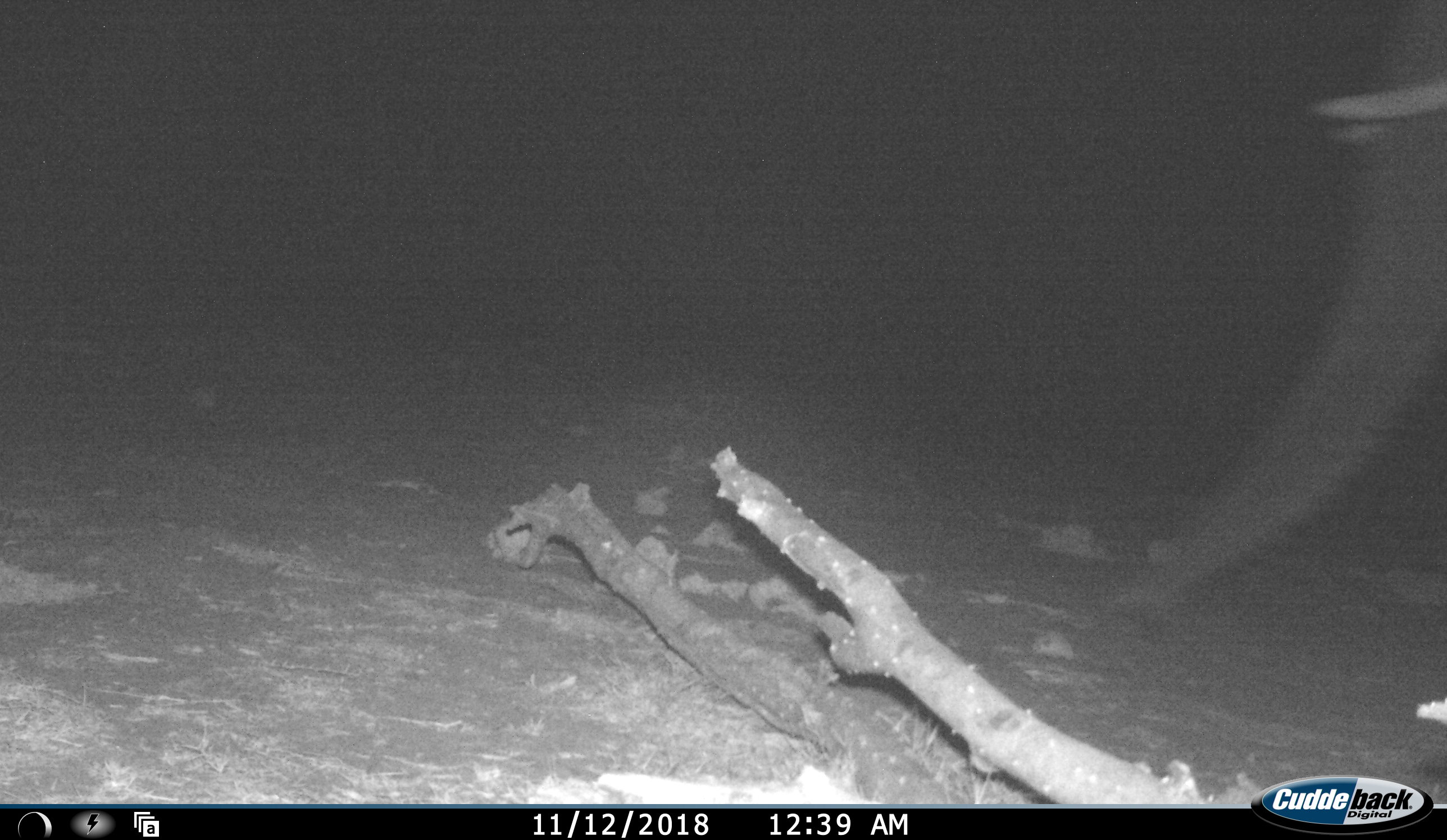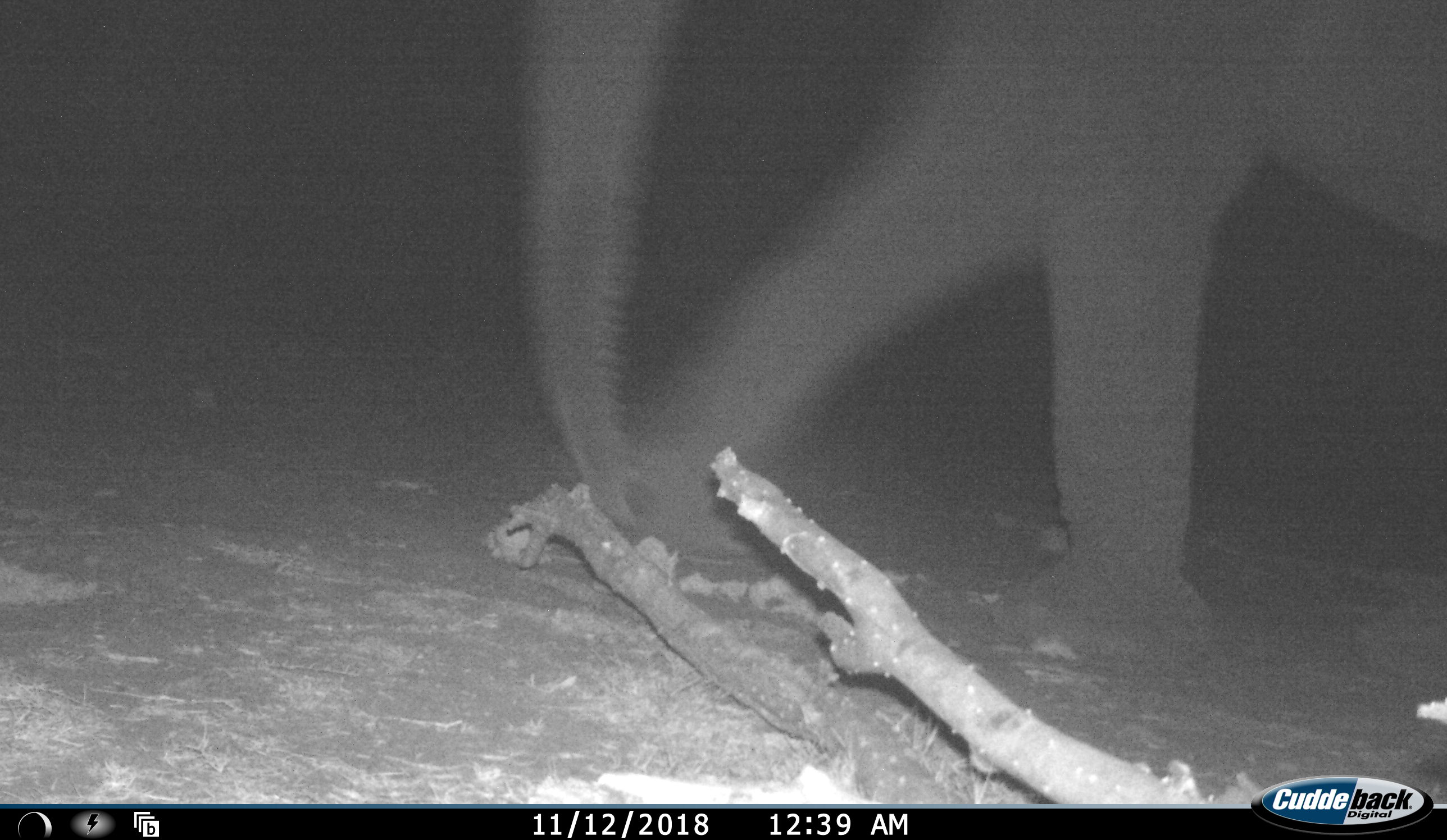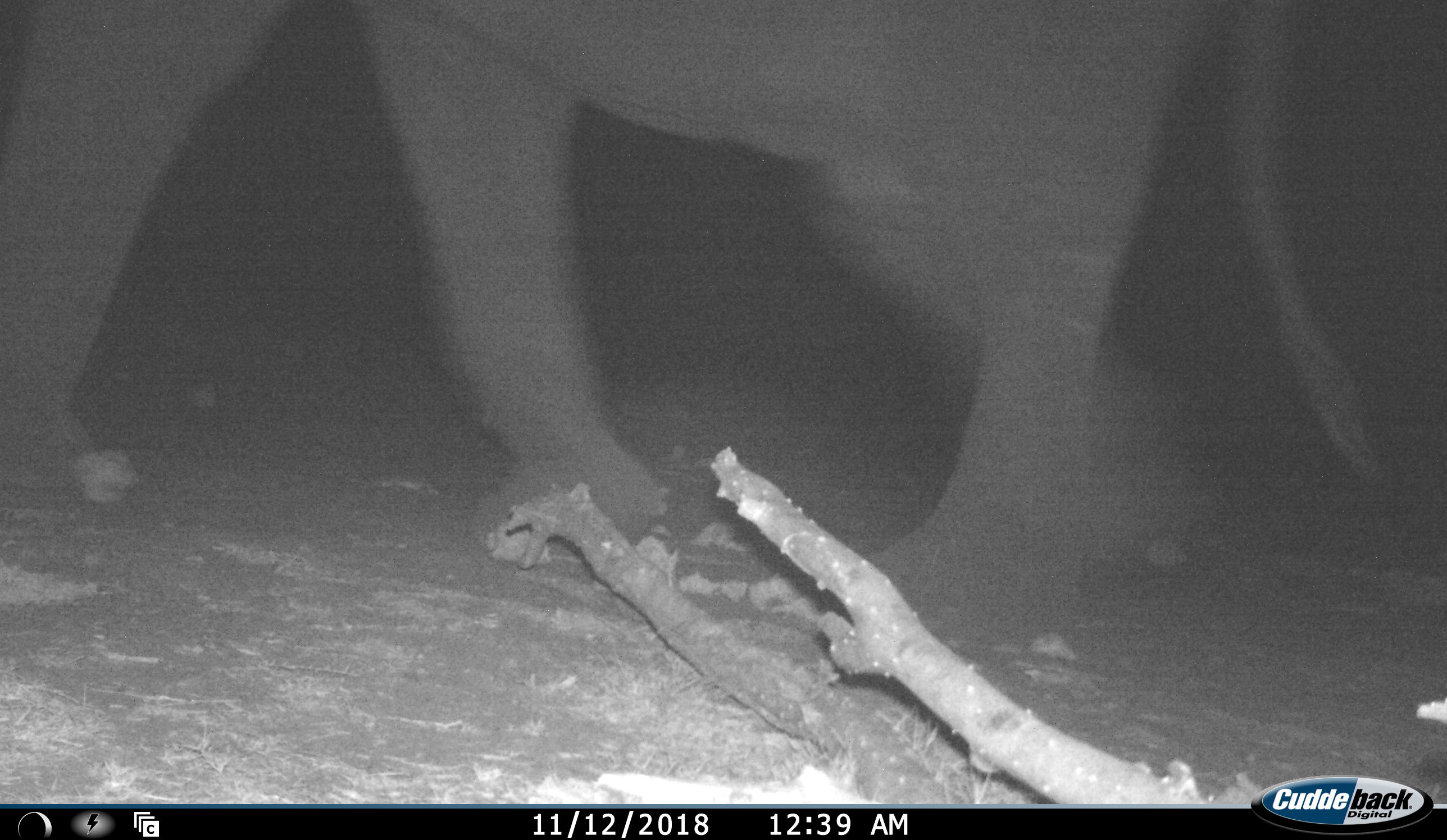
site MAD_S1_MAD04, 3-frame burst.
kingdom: Animalia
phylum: Chordata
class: Mammalia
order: Proboscidea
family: Elephantidae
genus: Loxodonta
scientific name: Loxodonta africana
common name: african bush elephant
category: elephant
Elephant (african bush elephant) (Loxodonta africana), count 1. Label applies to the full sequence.